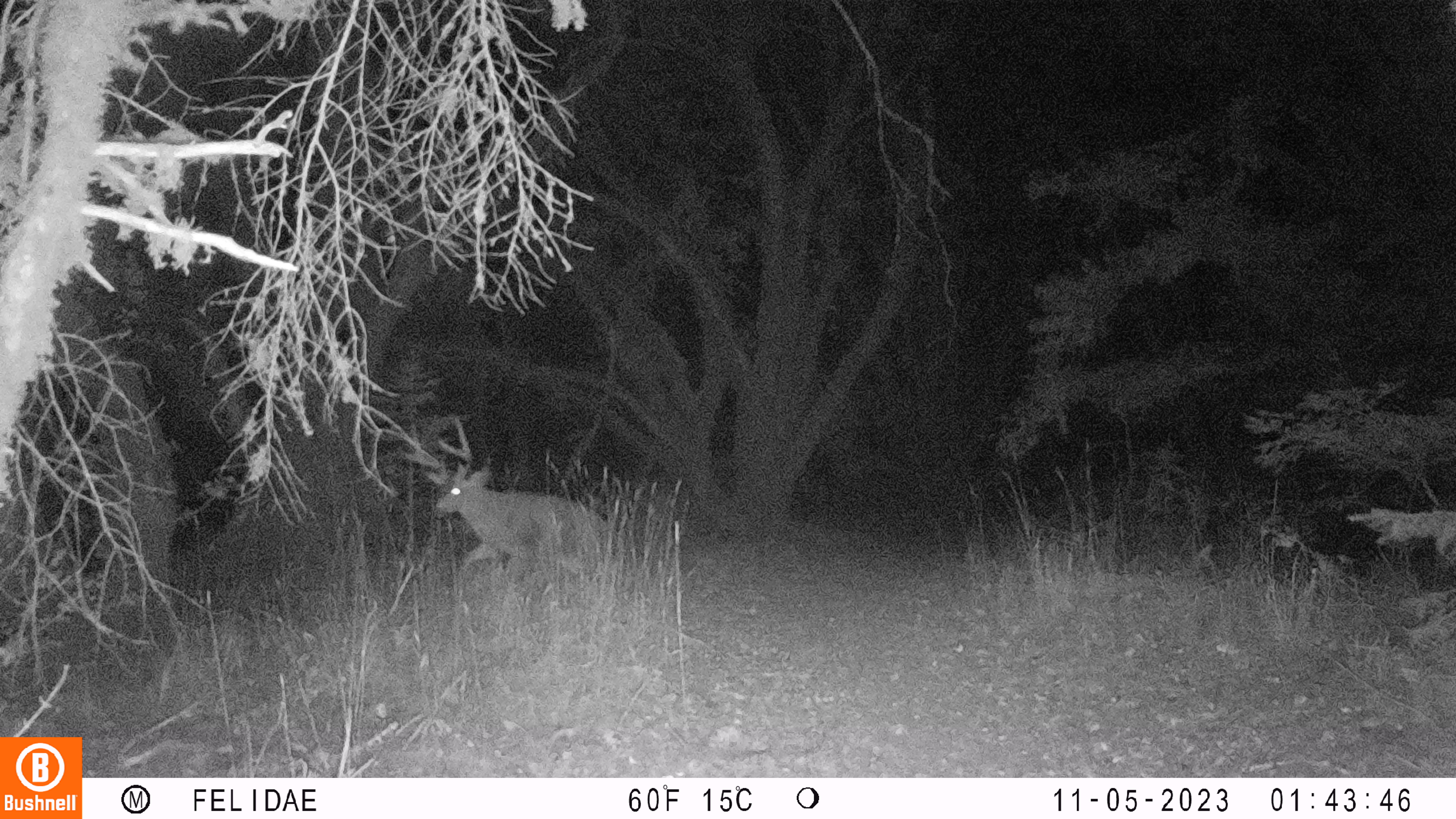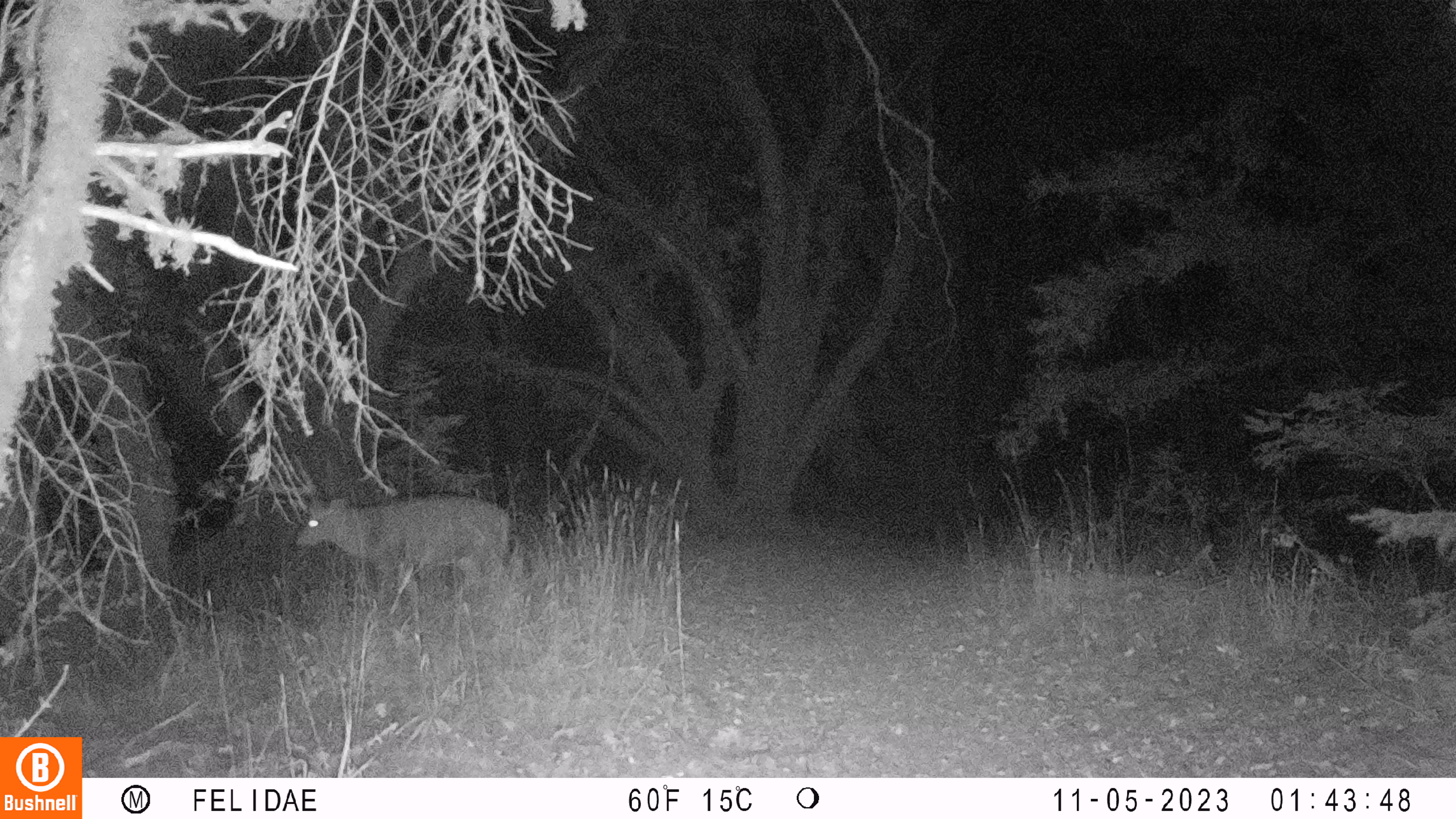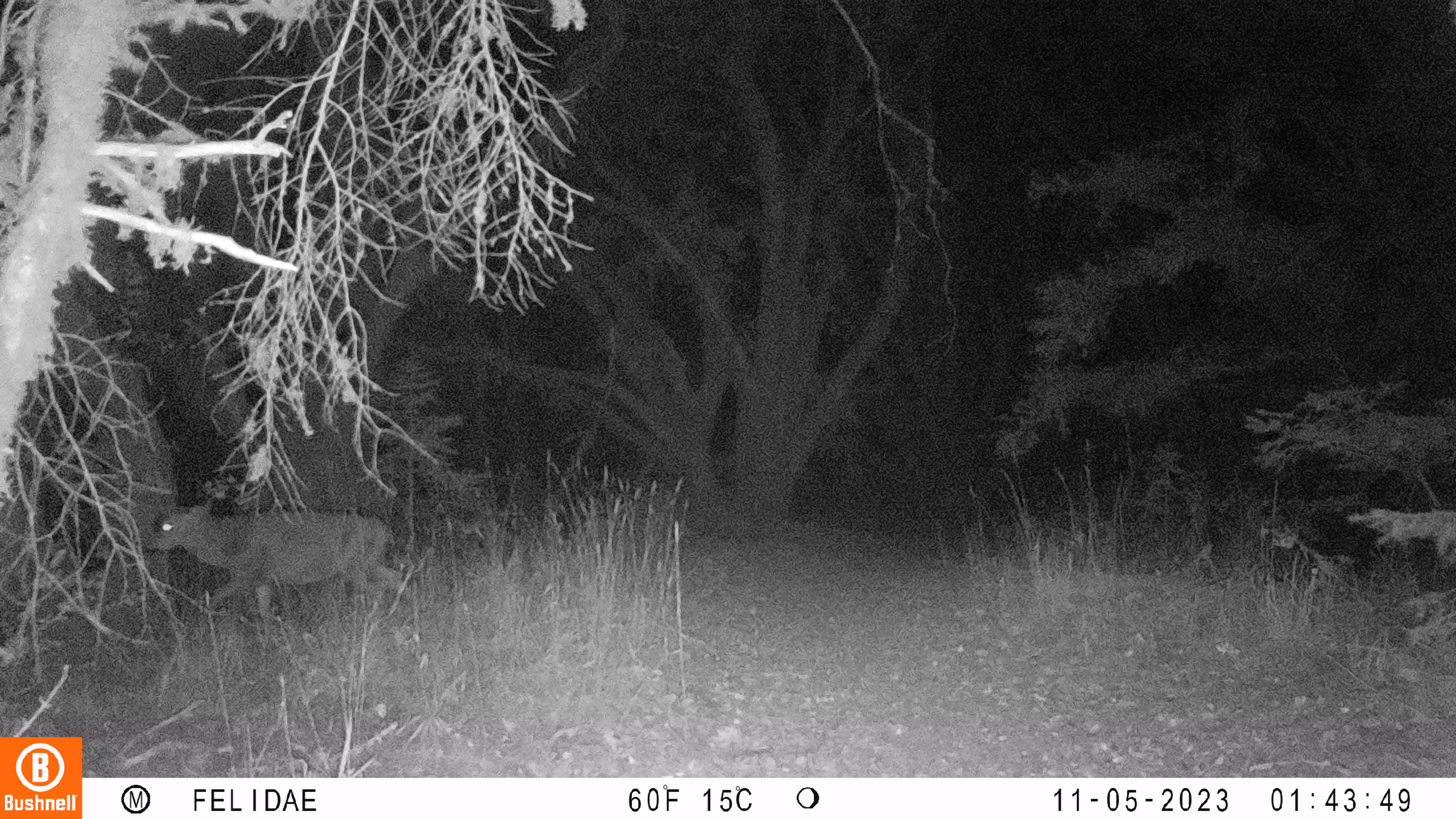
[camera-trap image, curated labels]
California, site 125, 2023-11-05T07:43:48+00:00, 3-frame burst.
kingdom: Animalia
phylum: Chordata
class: Mammalia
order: Artiodactyla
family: Cervidae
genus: Odocoileus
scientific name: Odocoileus hemionus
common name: mule deer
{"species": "mule deer (Odocoileus hemionus)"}